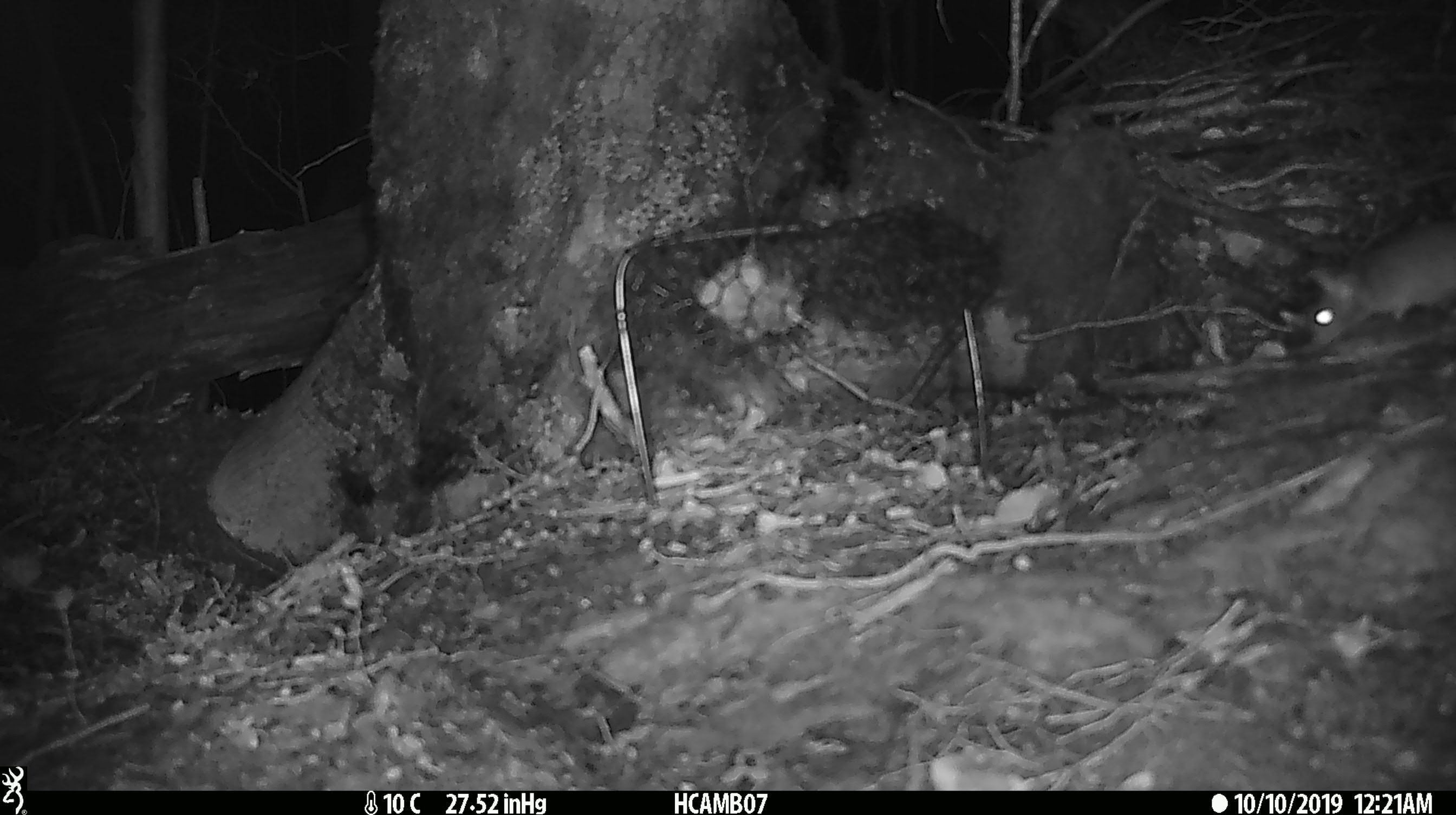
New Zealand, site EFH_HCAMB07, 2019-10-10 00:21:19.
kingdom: Animalia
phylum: Chordata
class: Mammalia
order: Rodentia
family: Muridae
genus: Mus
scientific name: Mus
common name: mouse